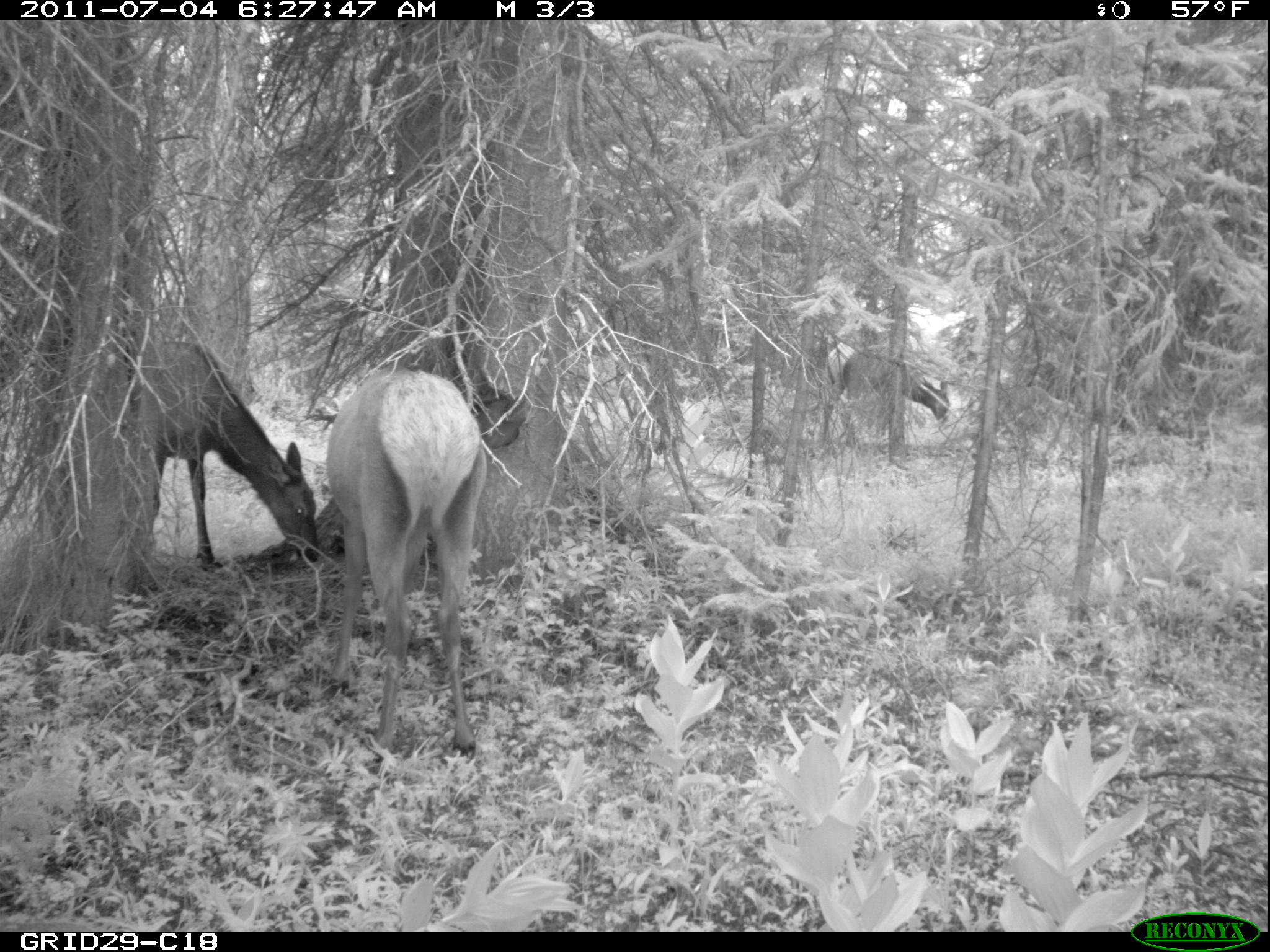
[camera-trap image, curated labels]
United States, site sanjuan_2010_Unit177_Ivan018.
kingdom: Animalia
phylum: Chordata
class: Mammalia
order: Artiodactyla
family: Cervidae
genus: Cervus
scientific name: Cervus elaphus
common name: red deer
Cervus elaphus (red deer).